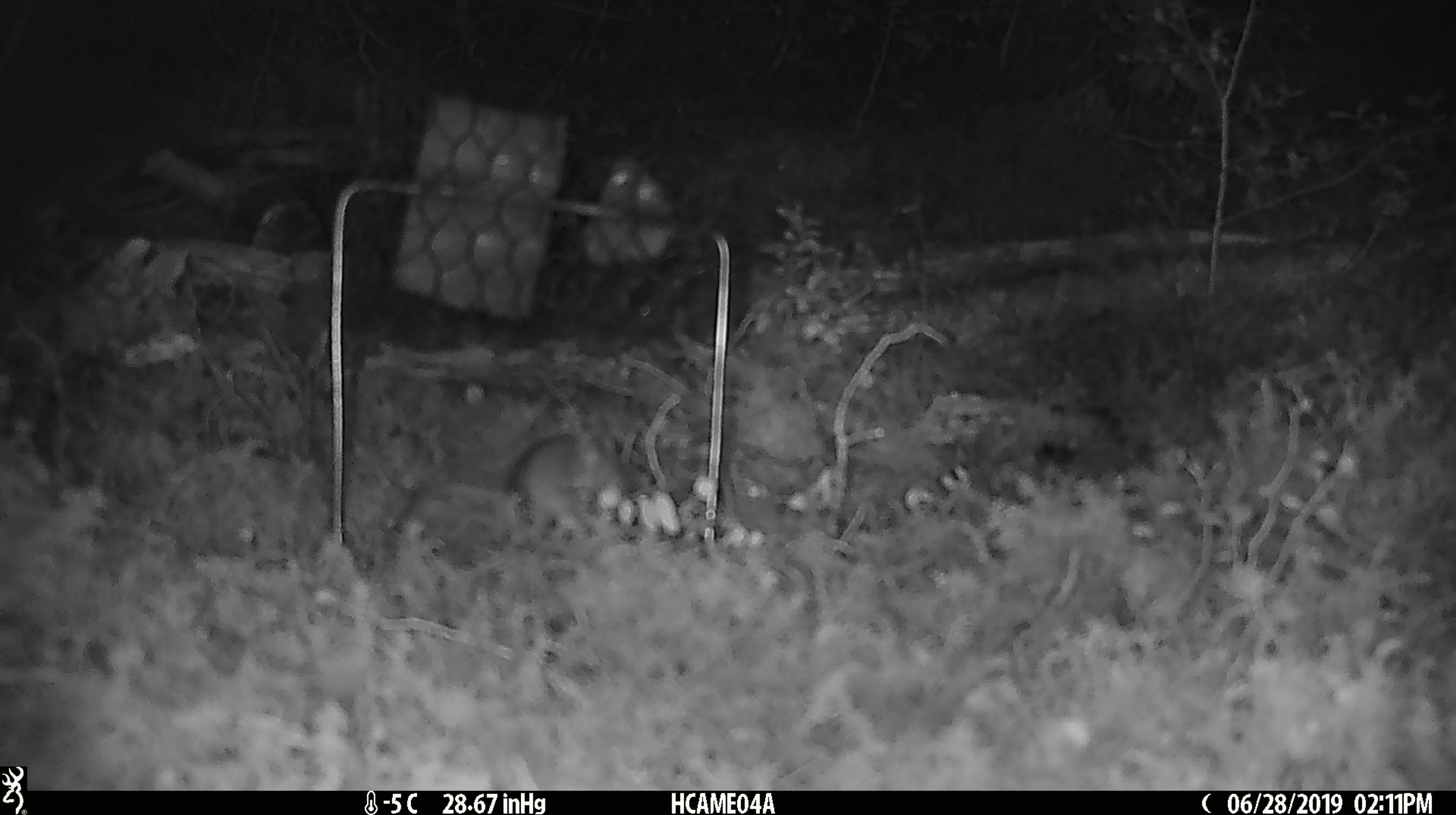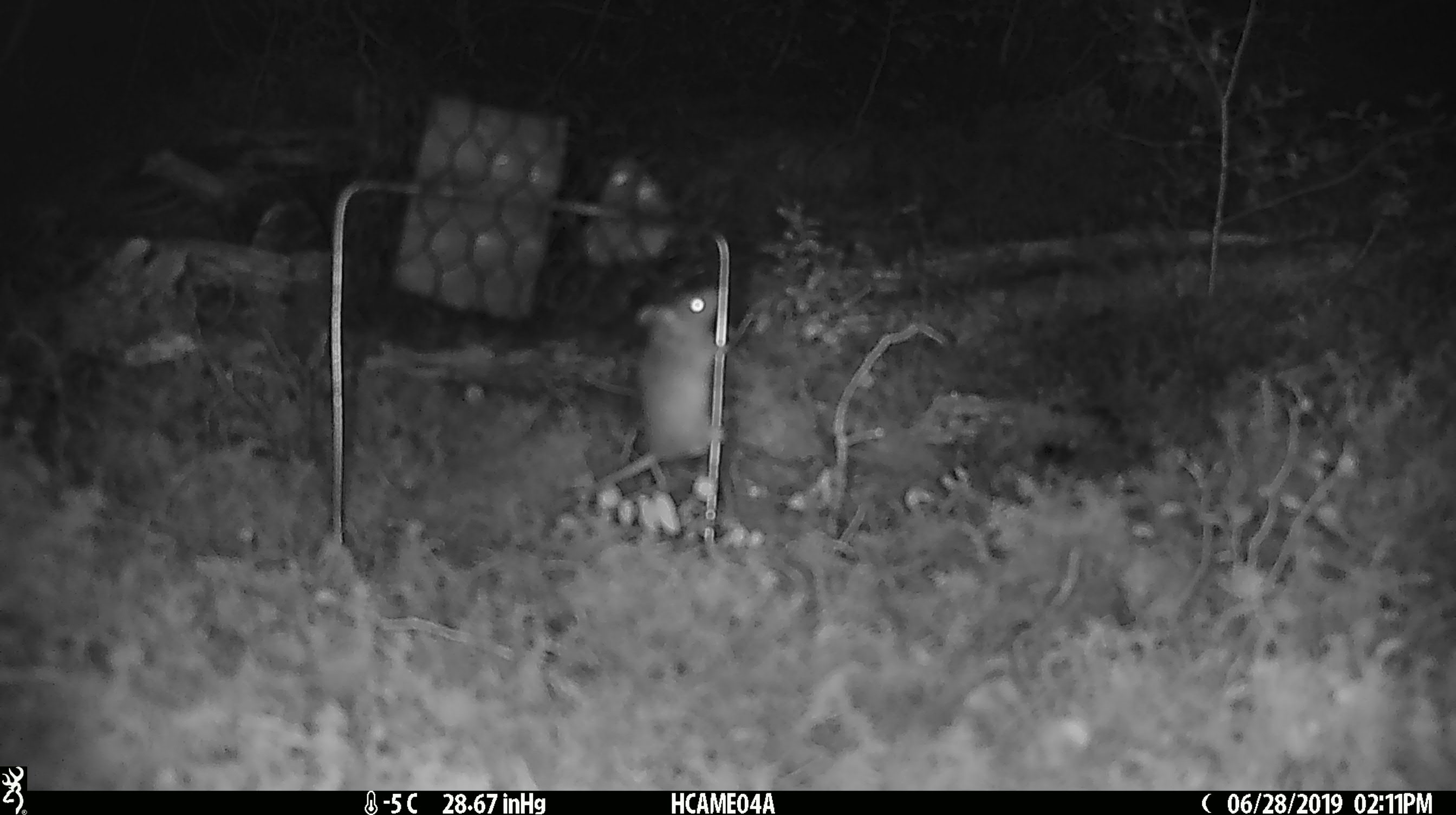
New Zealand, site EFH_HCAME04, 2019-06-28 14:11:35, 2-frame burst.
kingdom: Animalia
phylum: Chordata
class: Mammalia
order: Rodentia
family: Muridae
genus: Mus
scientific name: Mus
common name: mouse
Mouse (Mus).